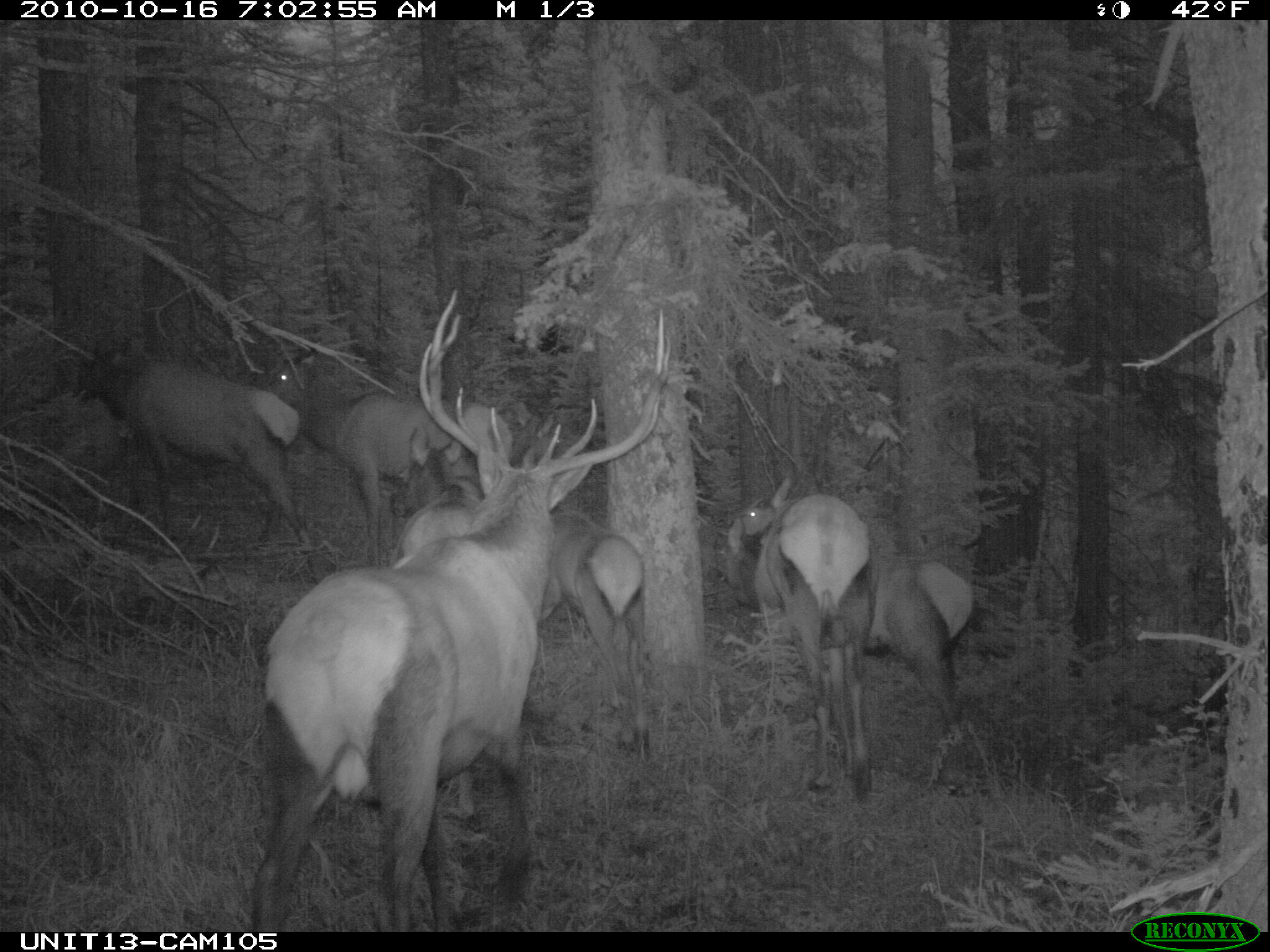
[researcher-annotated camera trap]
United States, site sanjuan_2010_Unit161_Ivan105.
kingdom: Animalia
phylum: Chordata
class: Mammalia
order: Artiodactyla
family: Cervidae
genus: Cervus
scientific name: Cervus elaphus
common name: red deer